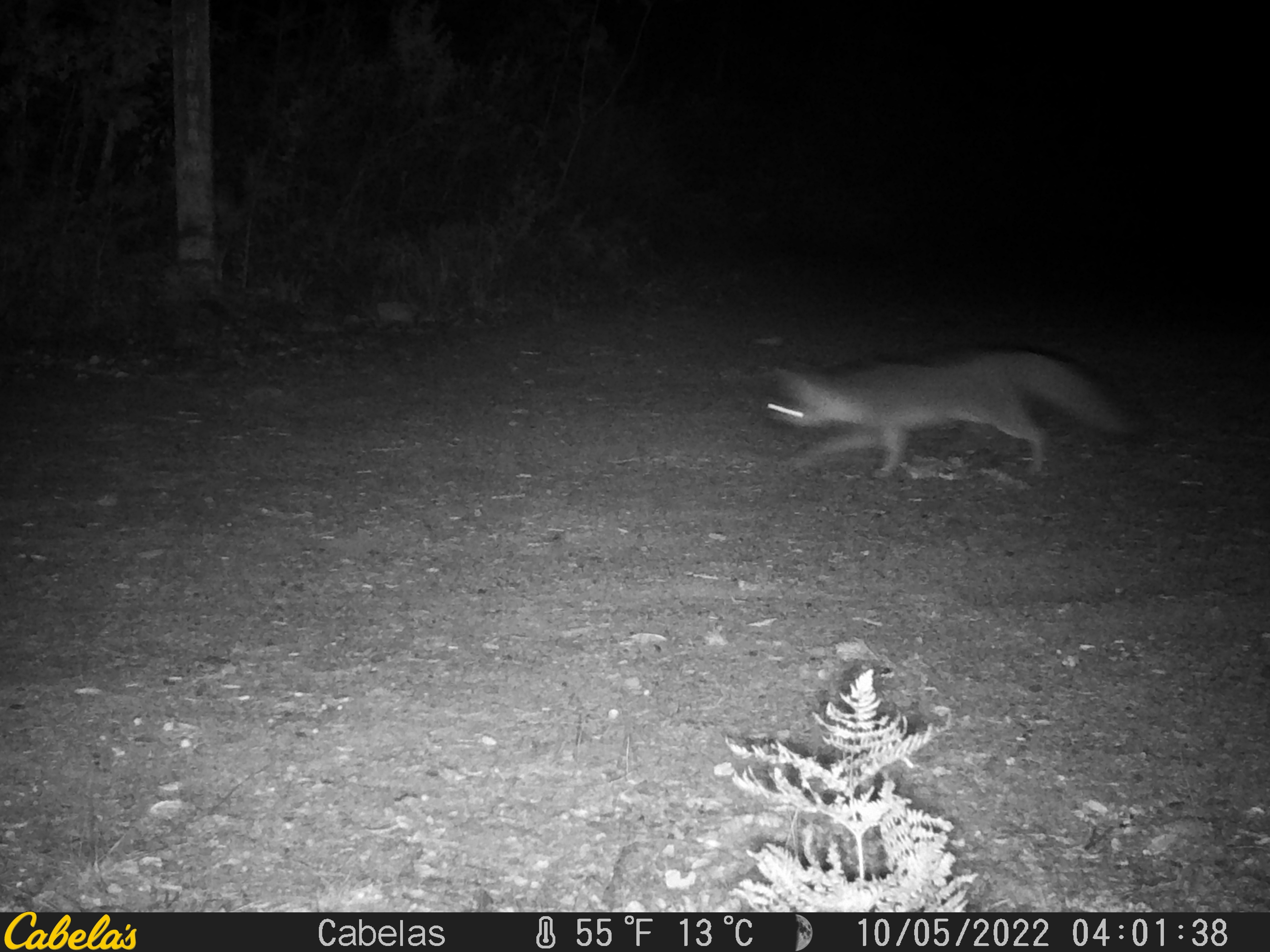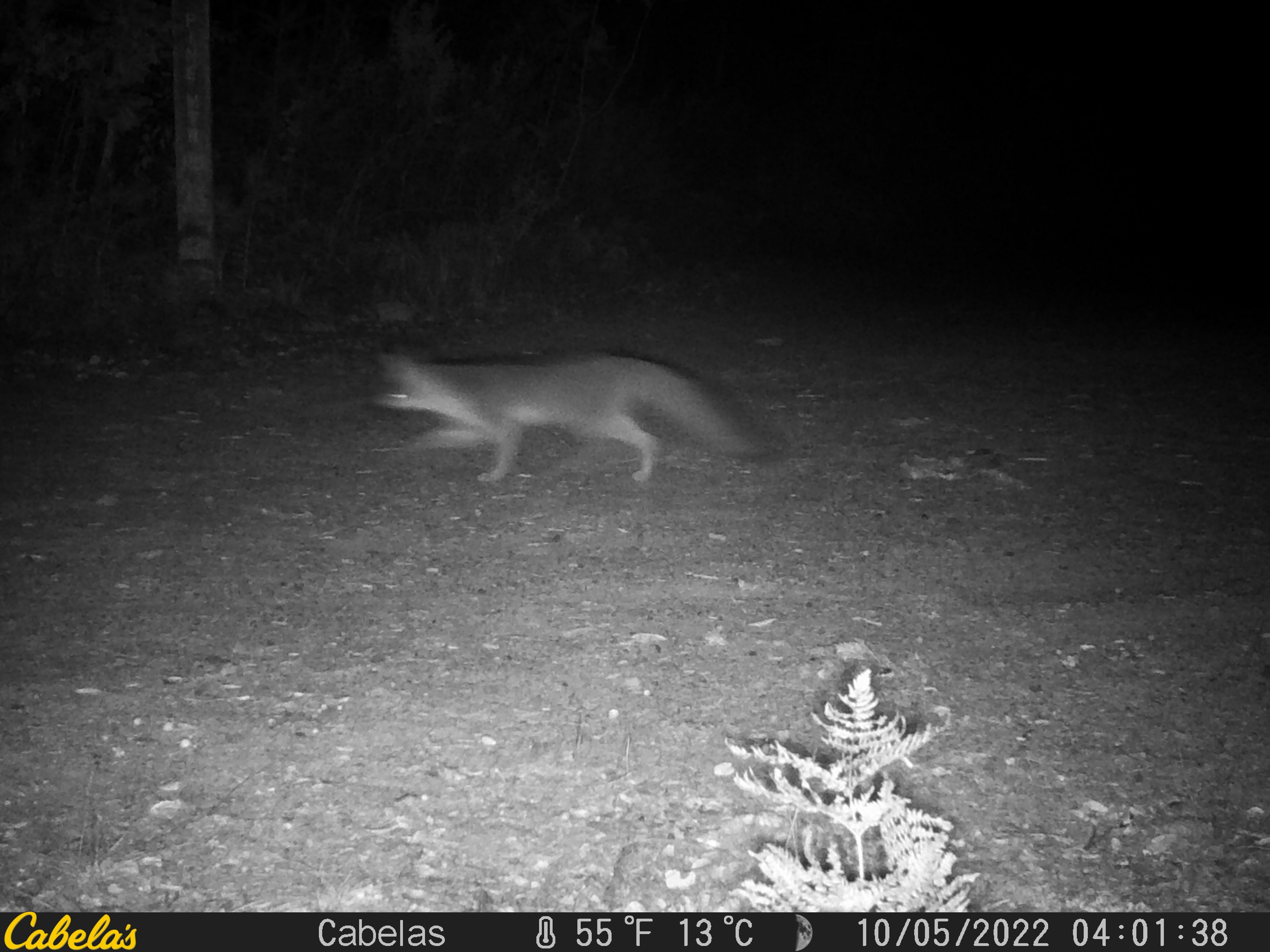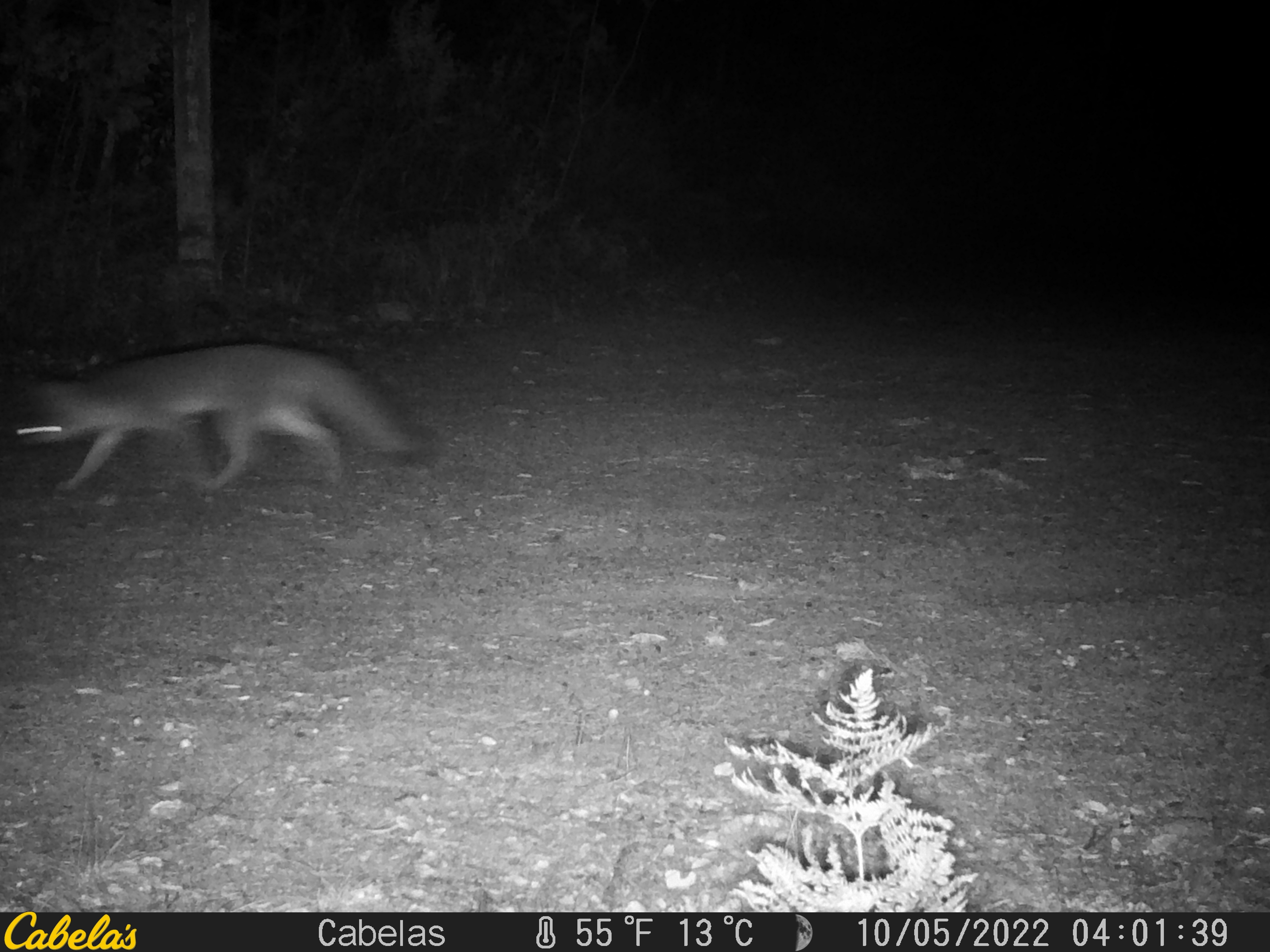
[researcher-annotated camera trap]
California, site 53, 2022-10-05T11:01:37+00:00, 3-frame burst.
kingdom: Animalia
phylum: Chordata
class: Mammalia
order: Carnivora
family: Canidae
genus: Urocyon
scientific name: Urocyon cinereoargenteus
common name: gray fox